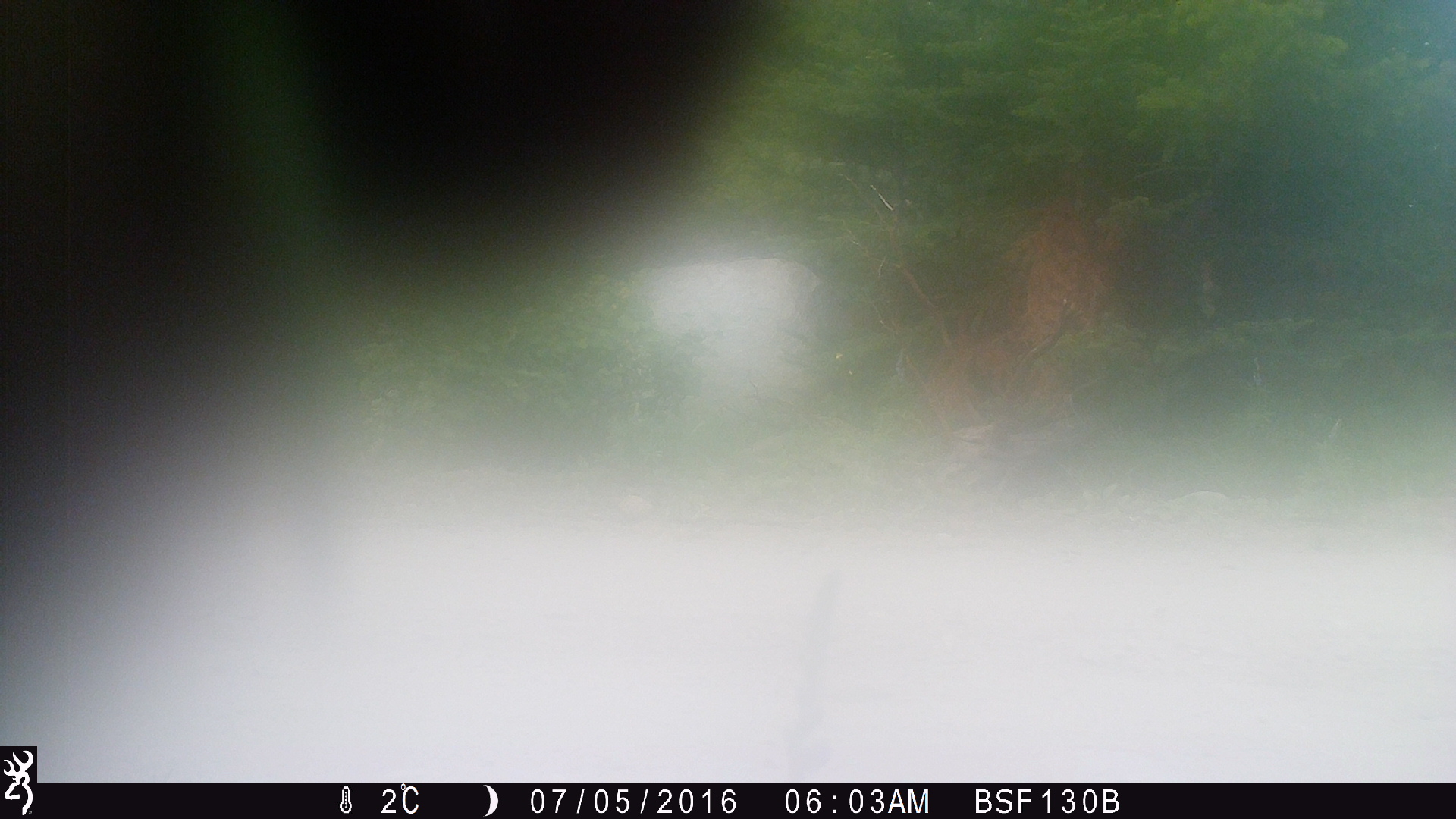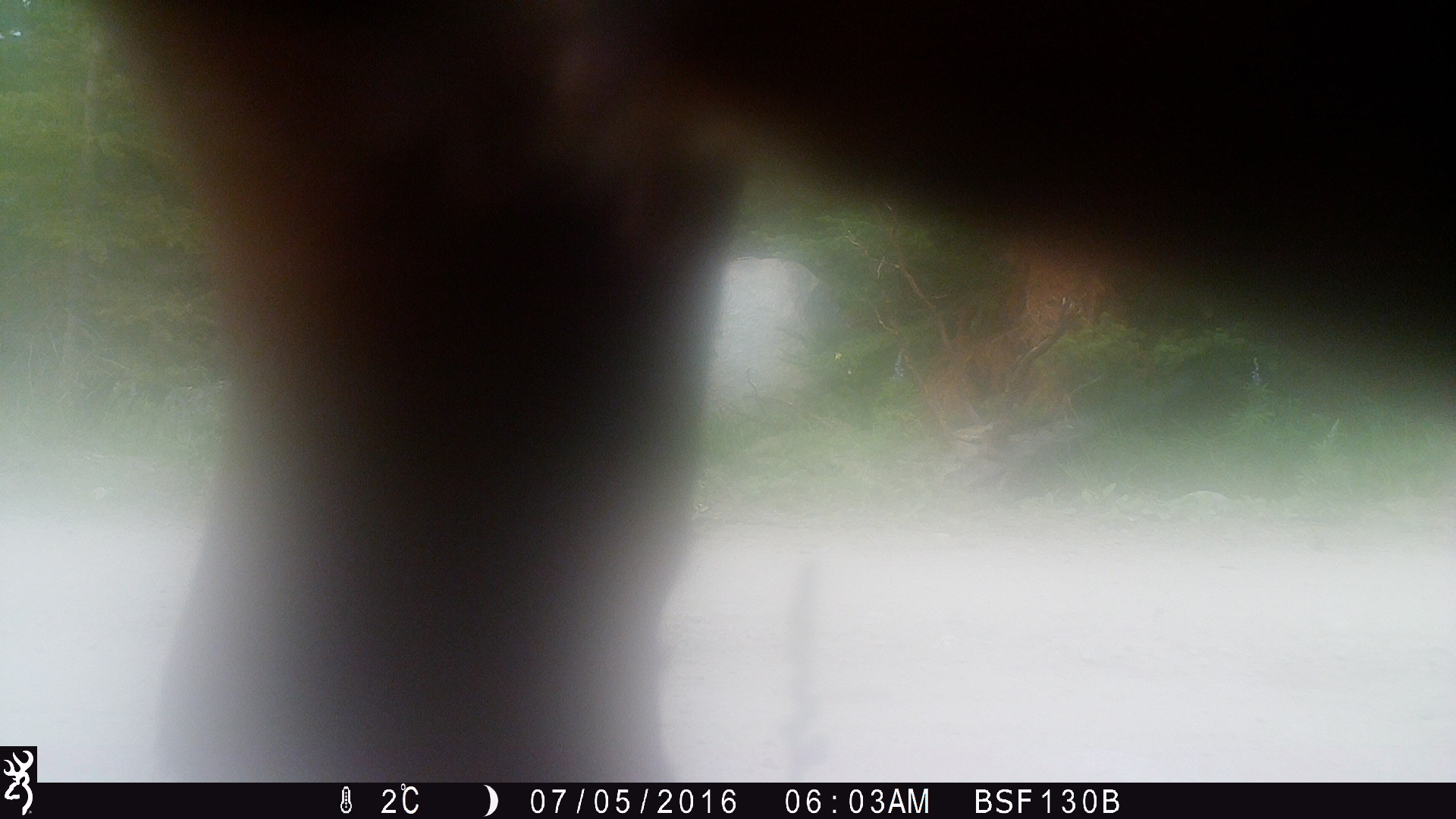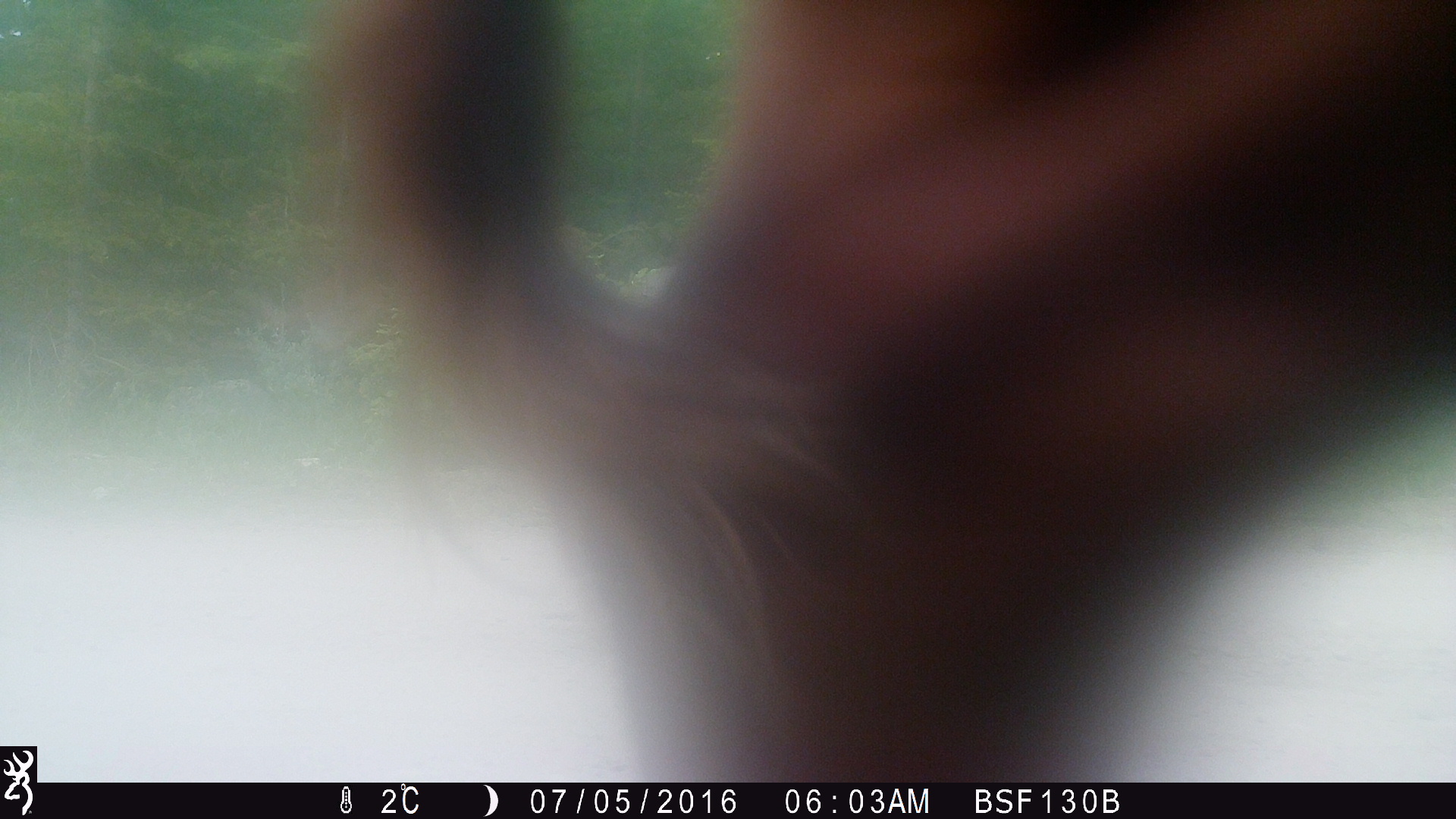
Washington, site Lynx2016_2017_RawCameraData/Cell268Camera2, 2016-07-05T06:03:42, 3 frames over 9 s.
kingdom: Animalia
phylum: Chordata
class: Mammalia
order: Artiodactyla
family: Bovidae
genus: Bos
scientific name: Bos taurus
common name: domestic cattle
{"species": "domestic cattle (Bos taurus)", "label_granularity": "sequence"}